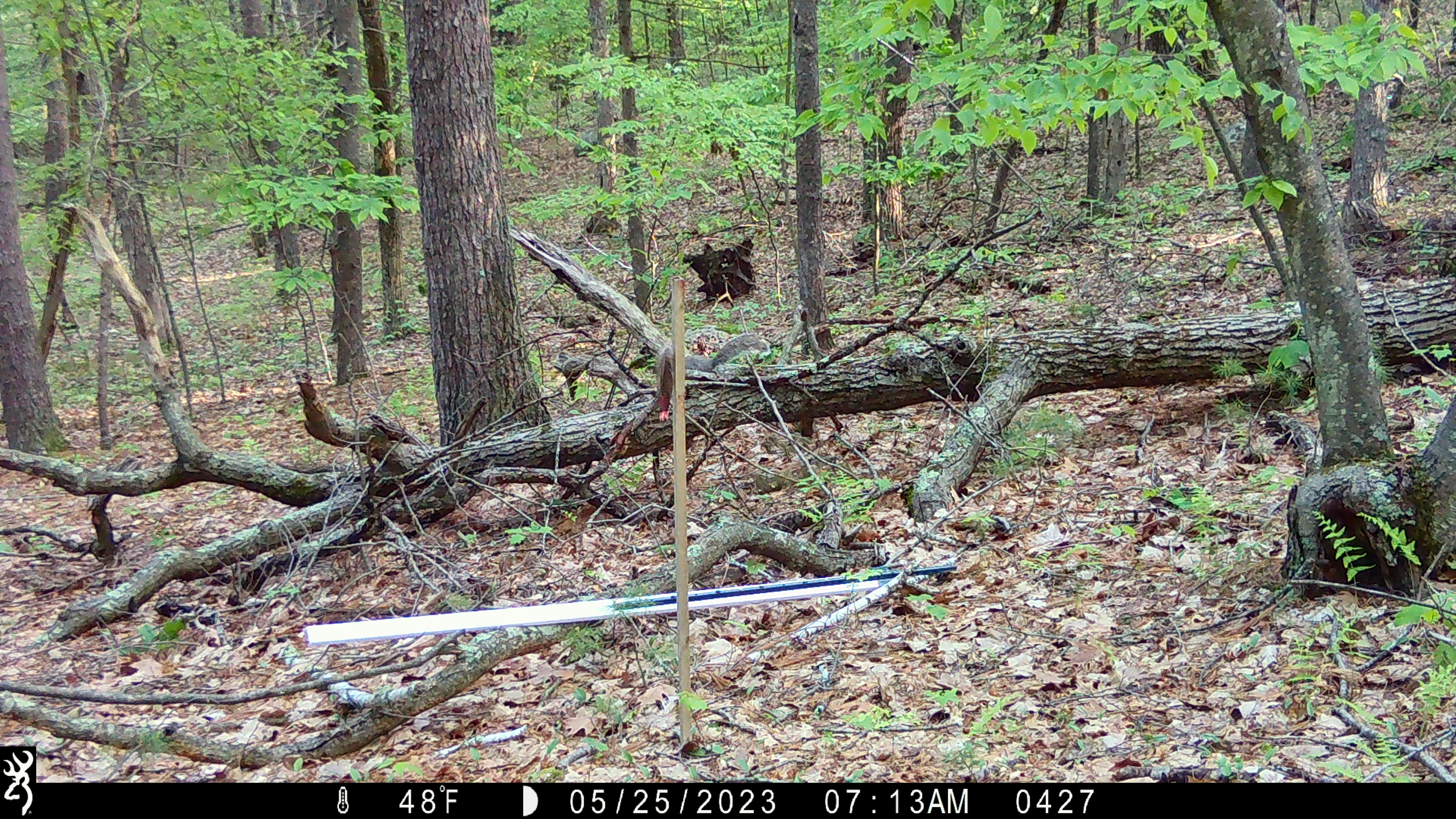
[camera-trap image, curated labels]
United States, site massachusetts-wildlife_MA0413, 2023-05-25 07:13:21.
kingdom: Animalia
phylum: Chordata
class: Mammalia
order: Rodentia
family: Sciuridae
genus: Sciurus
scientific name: Sciurus carolinensis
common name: gray squirrel